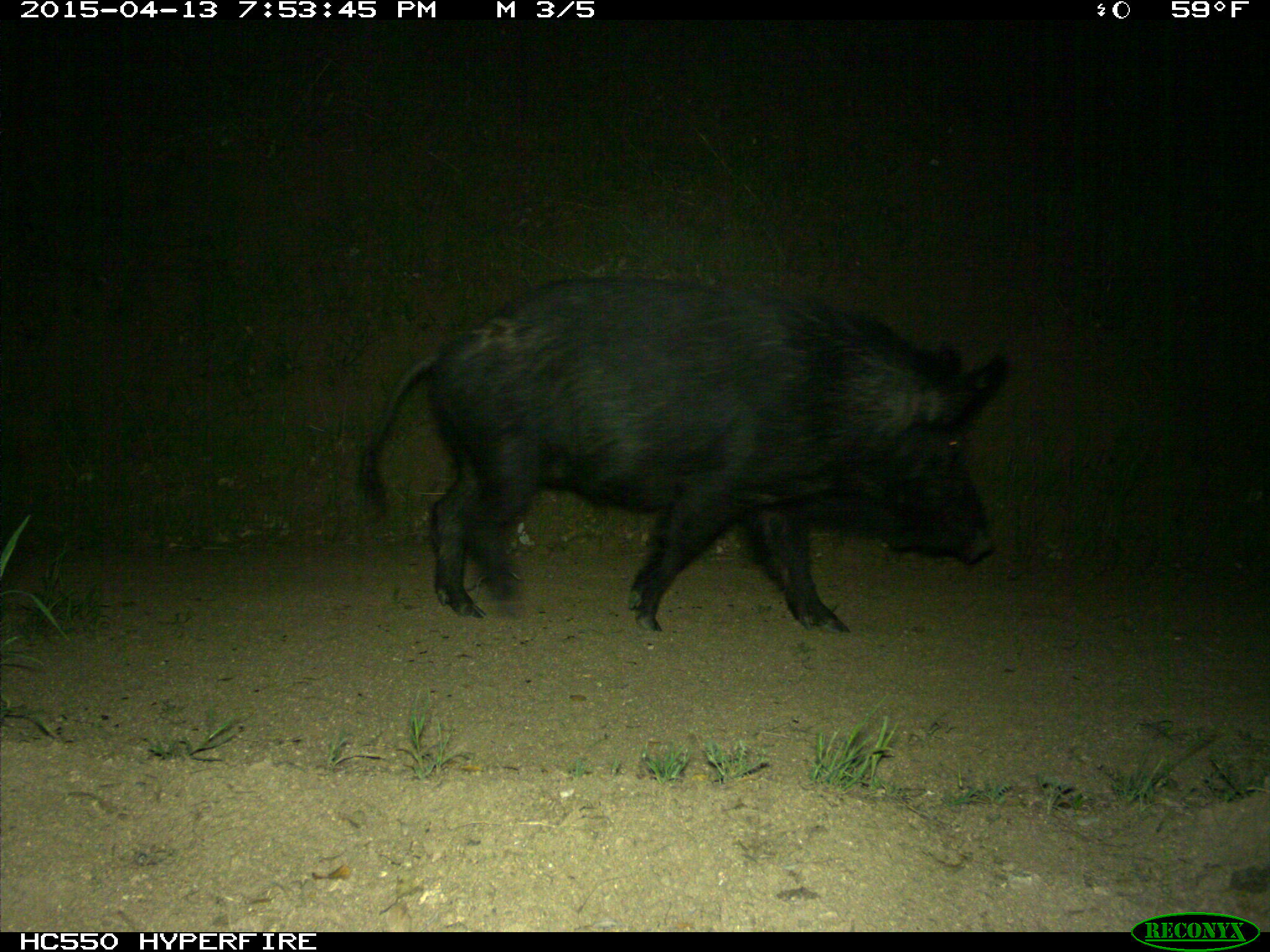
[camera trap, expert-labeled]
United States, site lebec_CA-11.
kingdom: Animalia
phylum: Chordata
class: Mammalia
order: Artiodactyla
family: Suidae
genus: Sus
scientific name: Sus scrofa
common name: wild boar